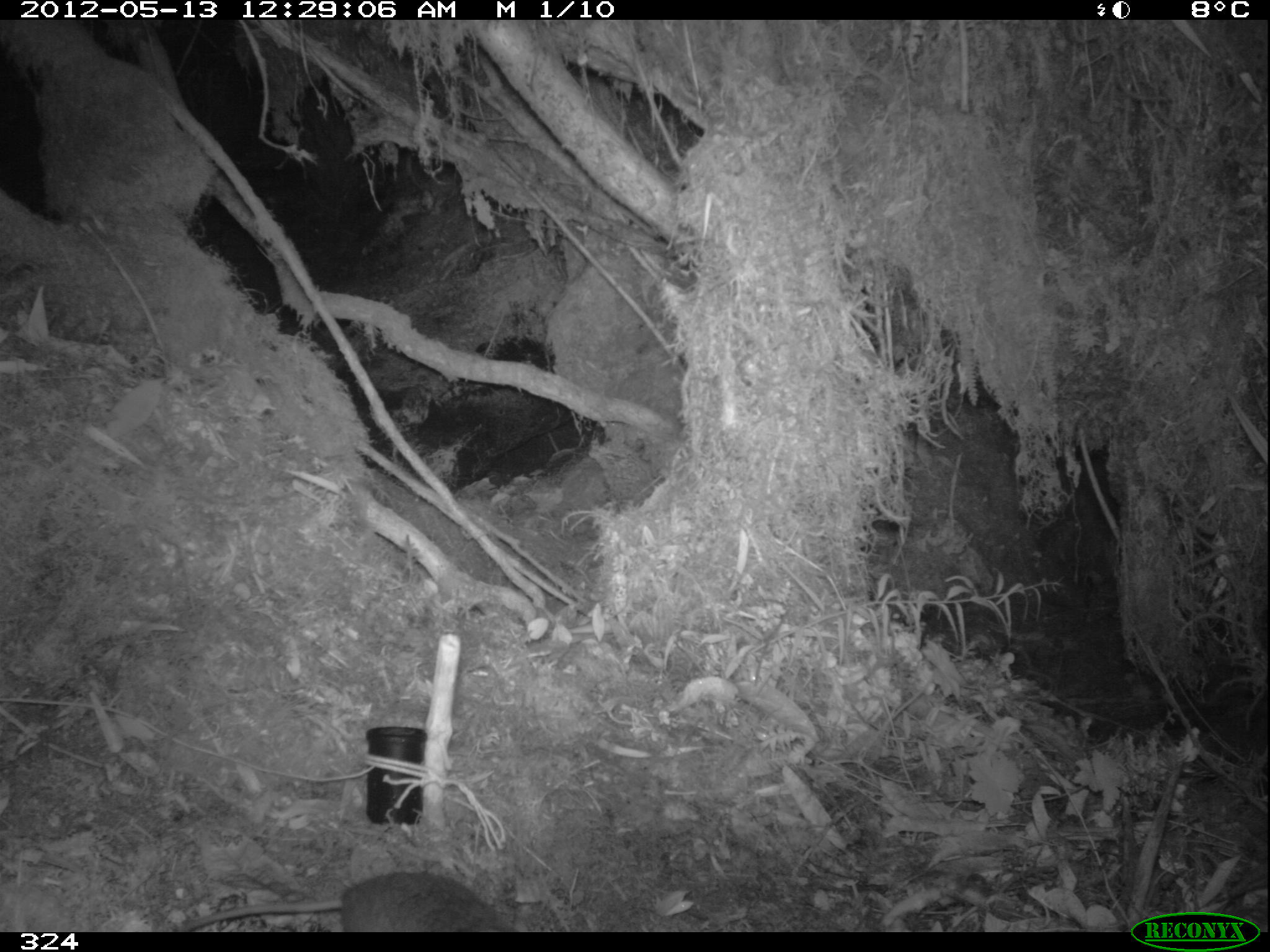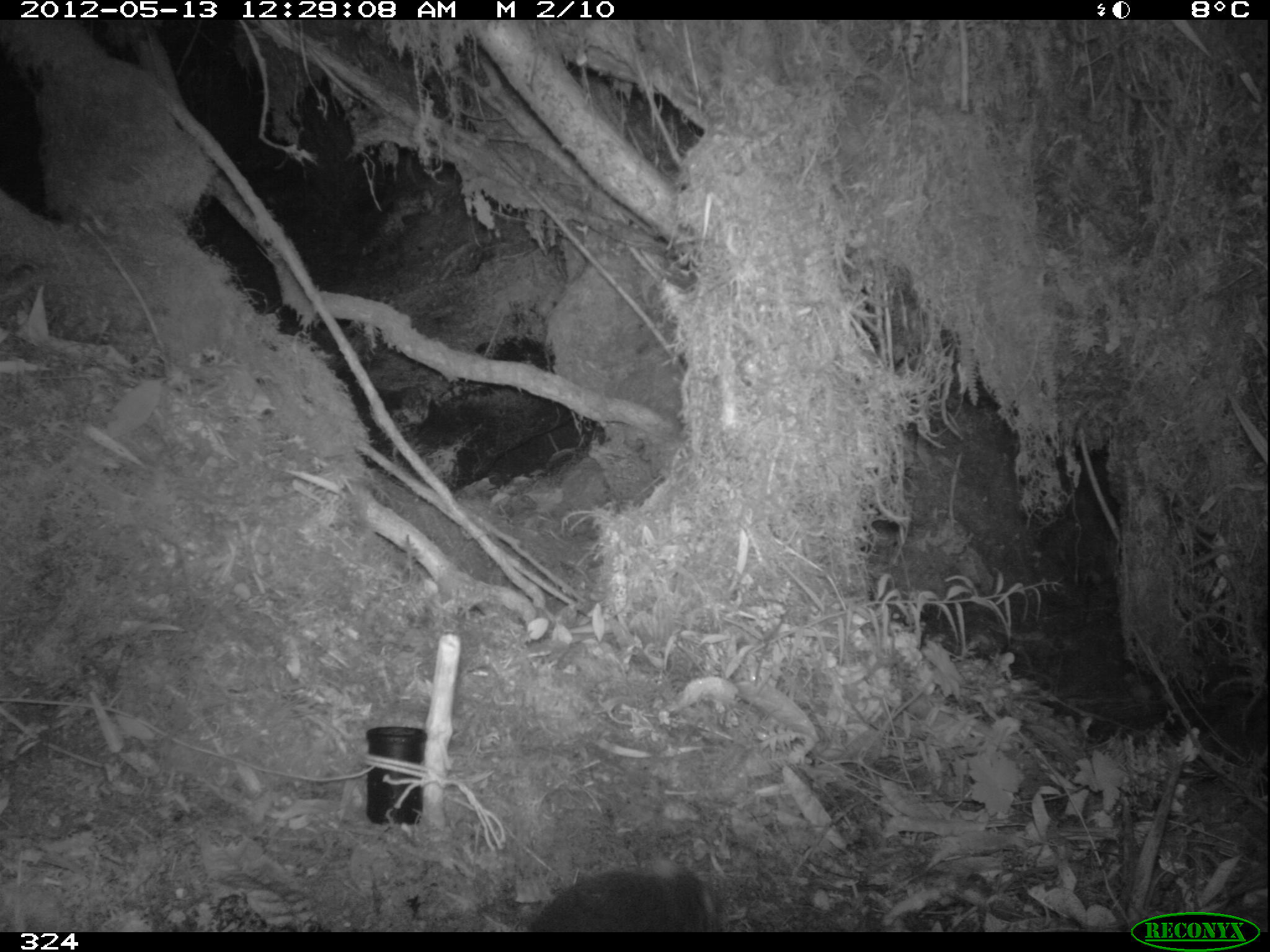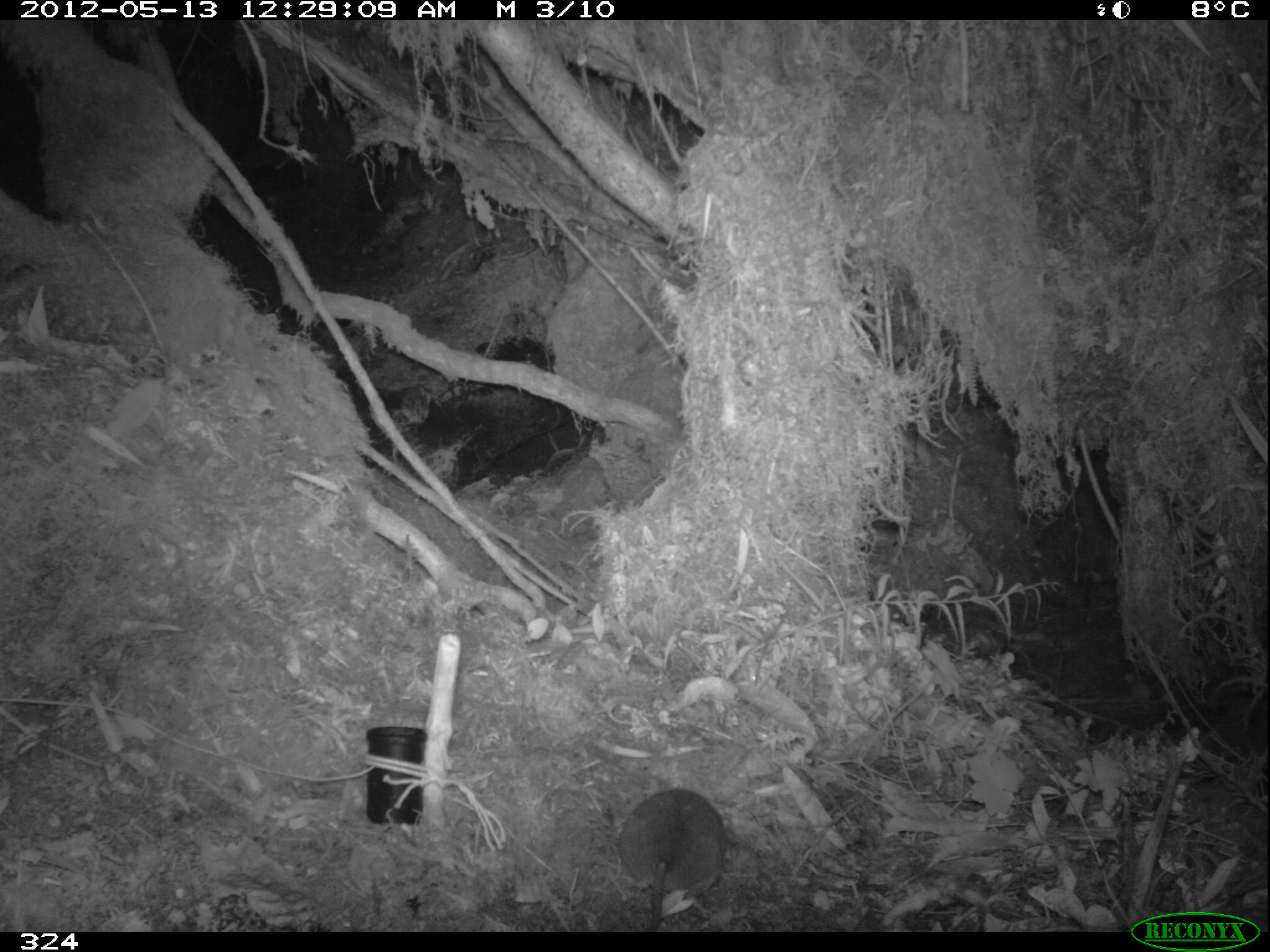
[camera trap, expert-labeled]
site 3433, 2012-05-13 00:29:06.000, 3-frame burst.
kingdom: Animalia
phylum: Chordata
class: Mammalia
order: Rodentia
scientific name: Rodentia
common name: rodents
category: unknown rodent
Unknown rodent (rodents) (Rodentia).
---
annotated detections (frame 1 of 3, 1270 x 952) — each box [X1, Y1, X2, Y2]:
unknown rodent: [178, 872, 518, 932]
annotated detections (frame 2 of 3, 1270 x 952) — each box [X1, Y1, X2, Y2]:
unknown rodent: [529, 869, 722, 931]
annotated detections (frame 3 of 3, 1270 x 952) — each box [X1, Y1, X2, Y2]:
unknown rodent: [620, 789, 726, 932]